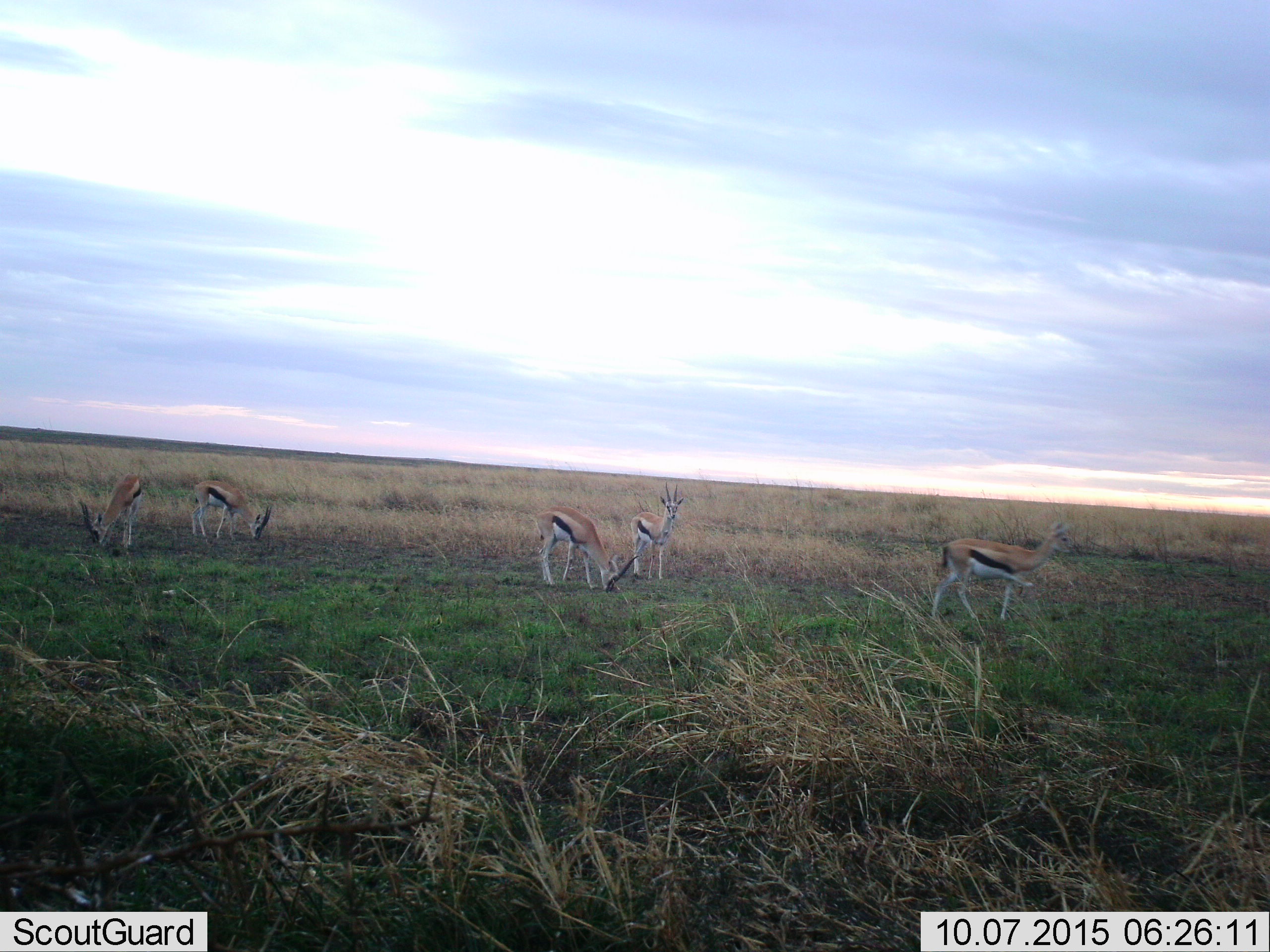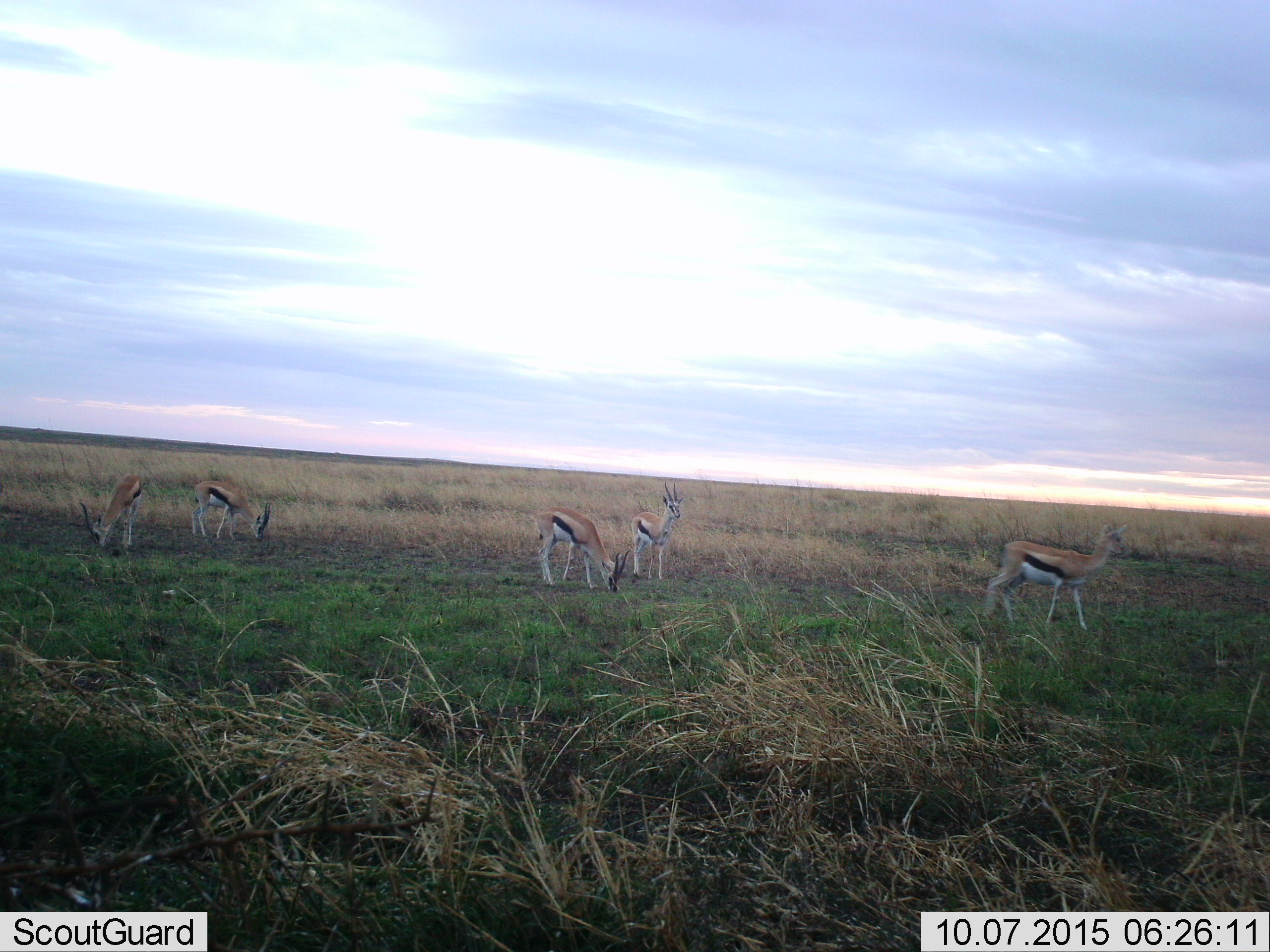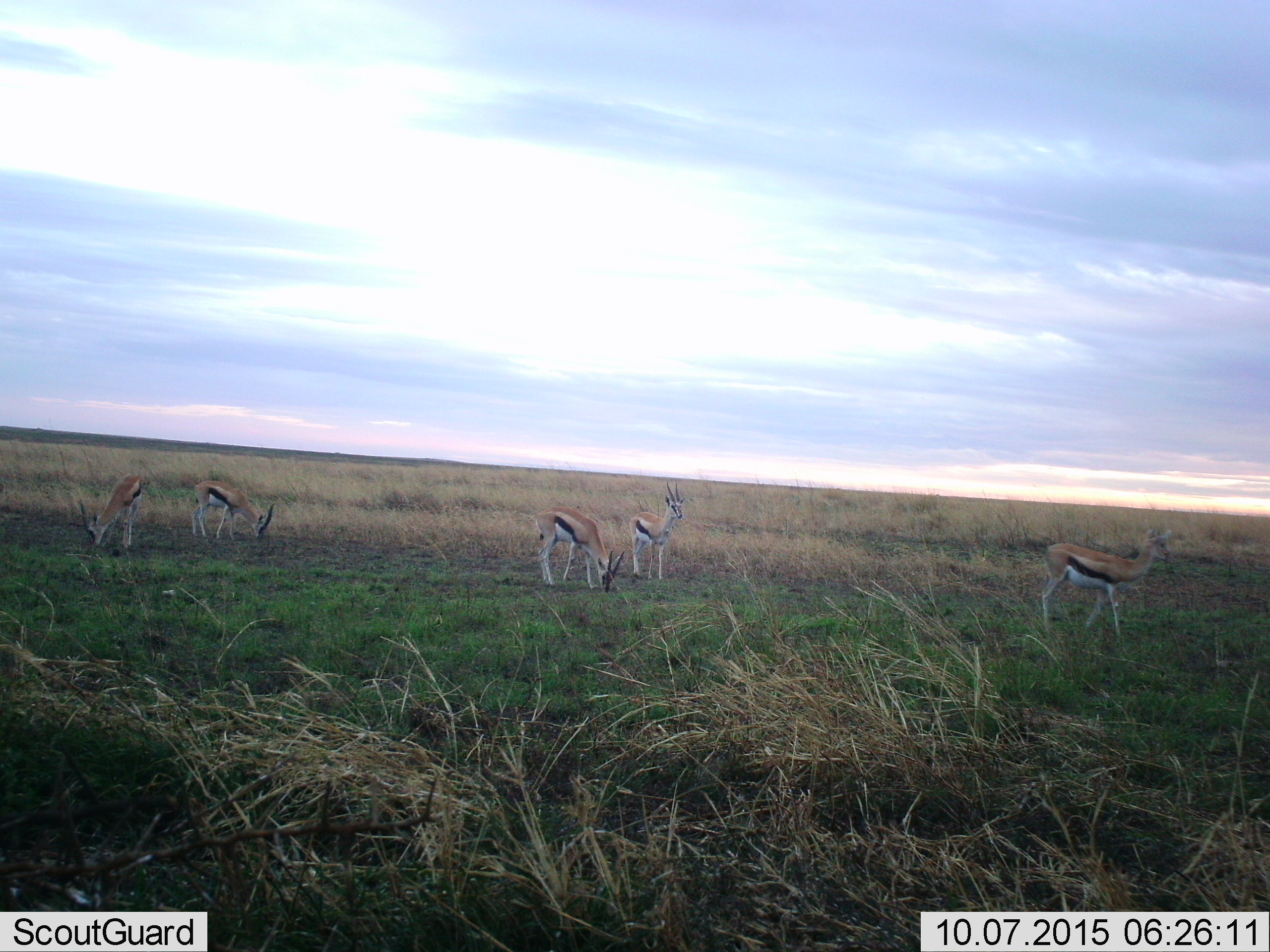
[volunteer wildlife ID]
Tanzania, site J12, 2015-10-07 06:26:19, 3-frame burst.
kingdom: Animalia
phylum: Chordata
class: Mammalia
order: Artiodactyla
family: Bovidae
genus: Eudorcas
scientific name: Eudorcas thomsonii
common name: thomson's gazelle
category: gazellethomsons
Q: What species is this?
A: Gazellethomsons (thomson's gazelle) (Eudorcas thomsonii).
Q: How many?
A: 5.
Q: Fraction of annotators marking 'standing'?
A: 56%.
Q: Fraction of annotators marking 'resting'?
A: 0%.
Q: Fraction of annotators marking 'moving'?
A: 56%.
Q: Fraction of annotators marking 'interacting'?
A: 0%.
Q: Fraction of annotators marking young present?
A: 11%.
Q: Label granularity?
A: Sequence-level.